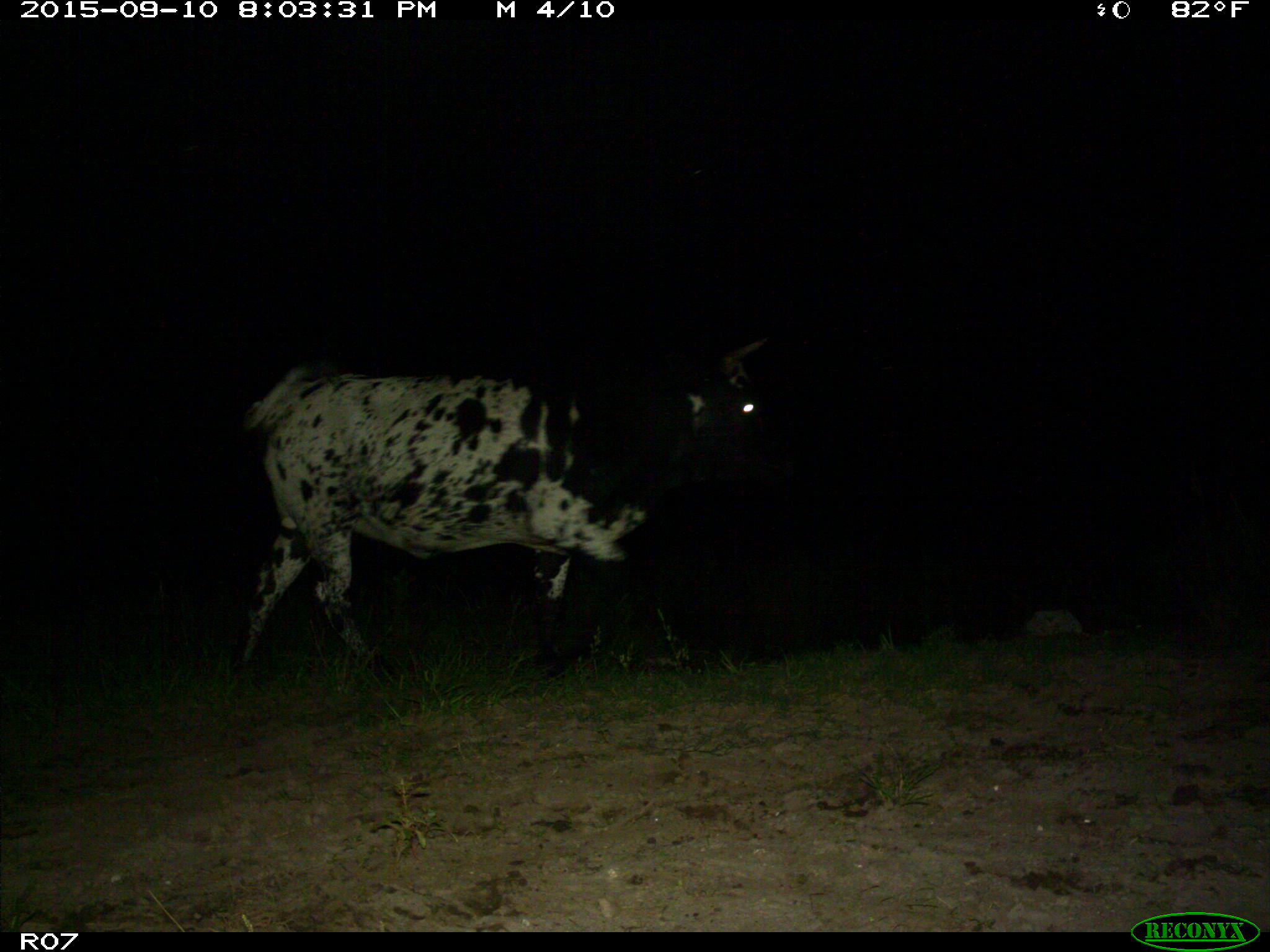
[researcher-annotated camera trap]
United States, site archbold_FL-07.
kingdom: Animalia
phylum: Chordata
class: Mammalia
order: Artiodactyla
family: Bovidae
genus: Bos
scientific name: Bos taurus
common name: domestic cow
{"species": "Bos taurus (domestic cow)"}